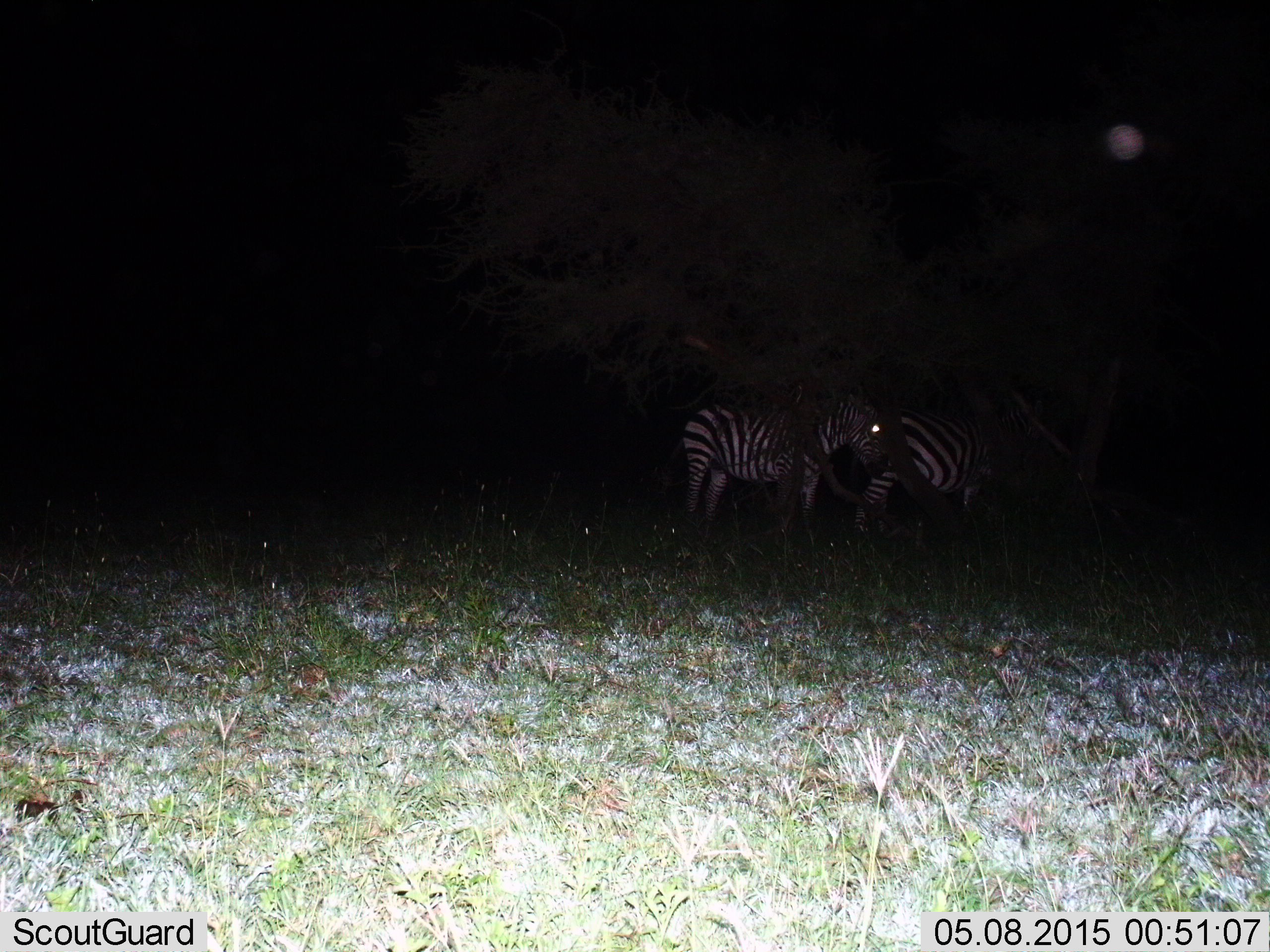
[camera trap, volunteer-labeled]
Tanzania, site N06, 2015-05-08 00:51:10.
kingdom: Animalia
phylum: Chordata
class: Mammalia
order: Perissodactyla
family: Equidae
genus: Equus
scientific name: Equus quagga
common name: plains zebra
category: zebra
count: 2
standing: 80%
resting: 0%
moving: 20%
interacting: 0%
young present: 0%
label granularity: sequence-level